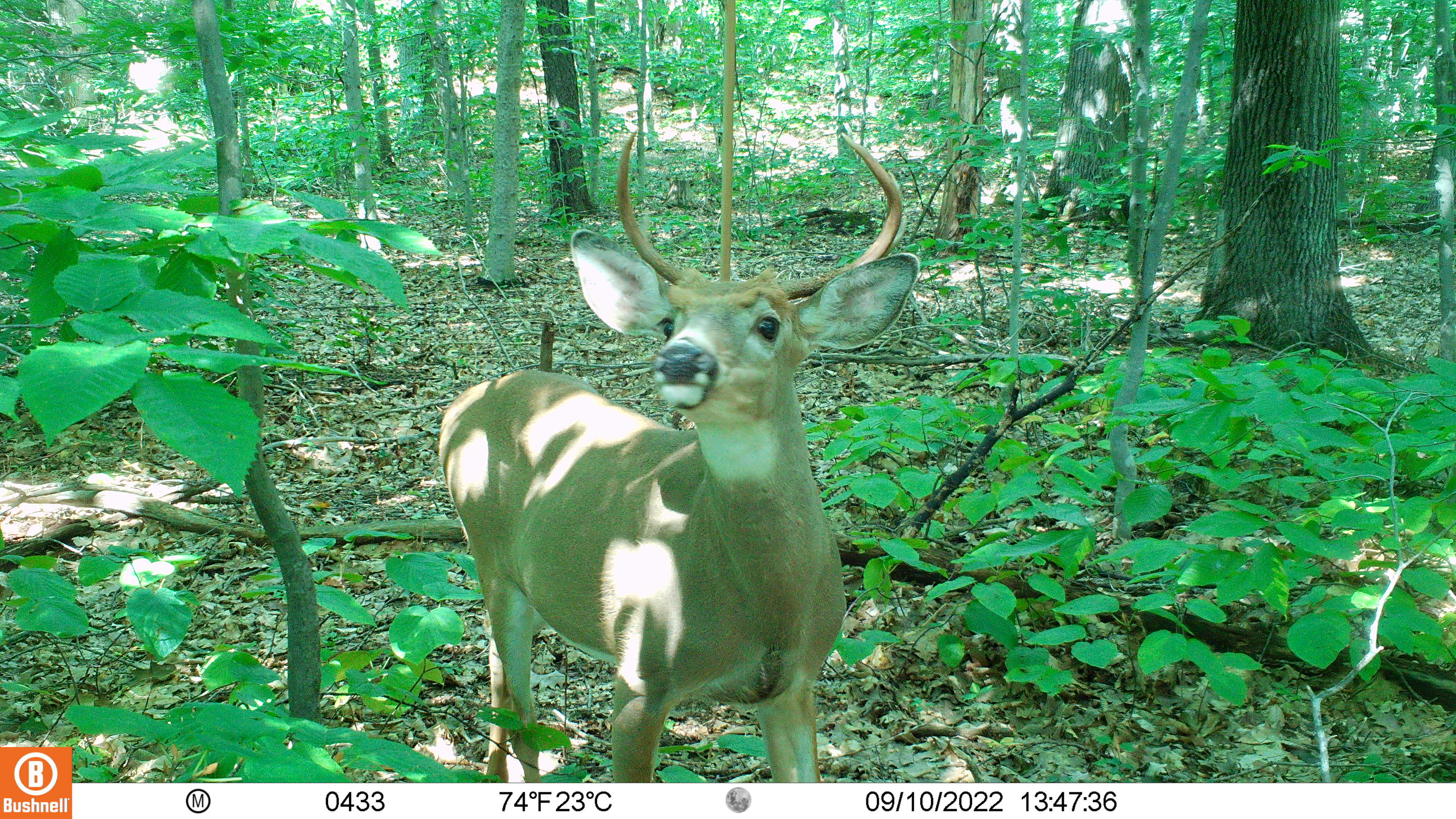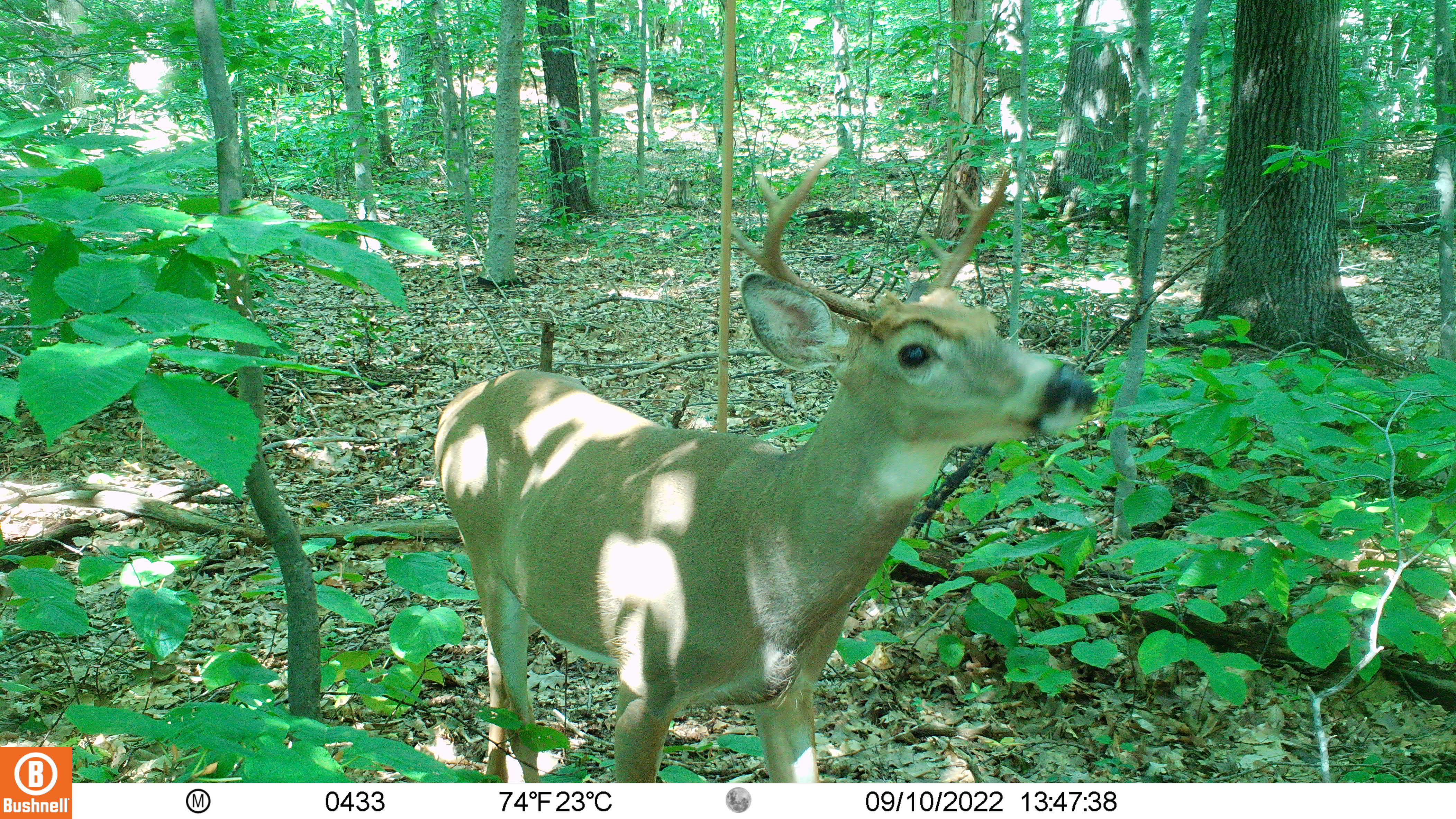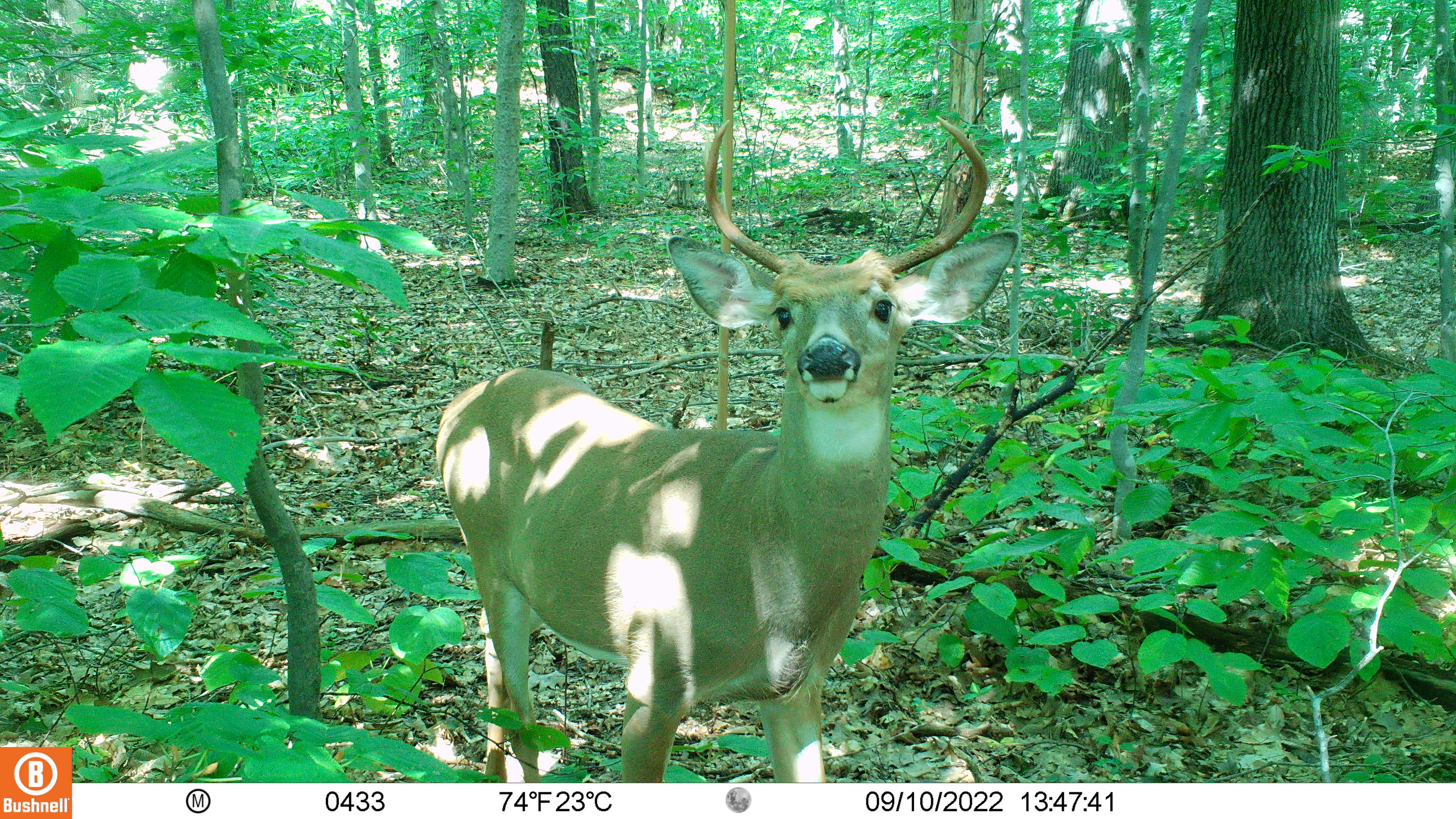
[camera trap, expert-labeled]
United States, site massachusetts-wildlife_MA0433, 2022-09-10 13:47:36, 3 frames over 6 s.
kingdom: Animalia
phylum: Chordata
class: Mammalia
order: Artiodactyla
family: Cervidae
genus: Odocoileus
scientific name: Odocoileus virginianus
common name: white-tailed deer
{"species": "white-tailed deer (Odocoileus virginianus)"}